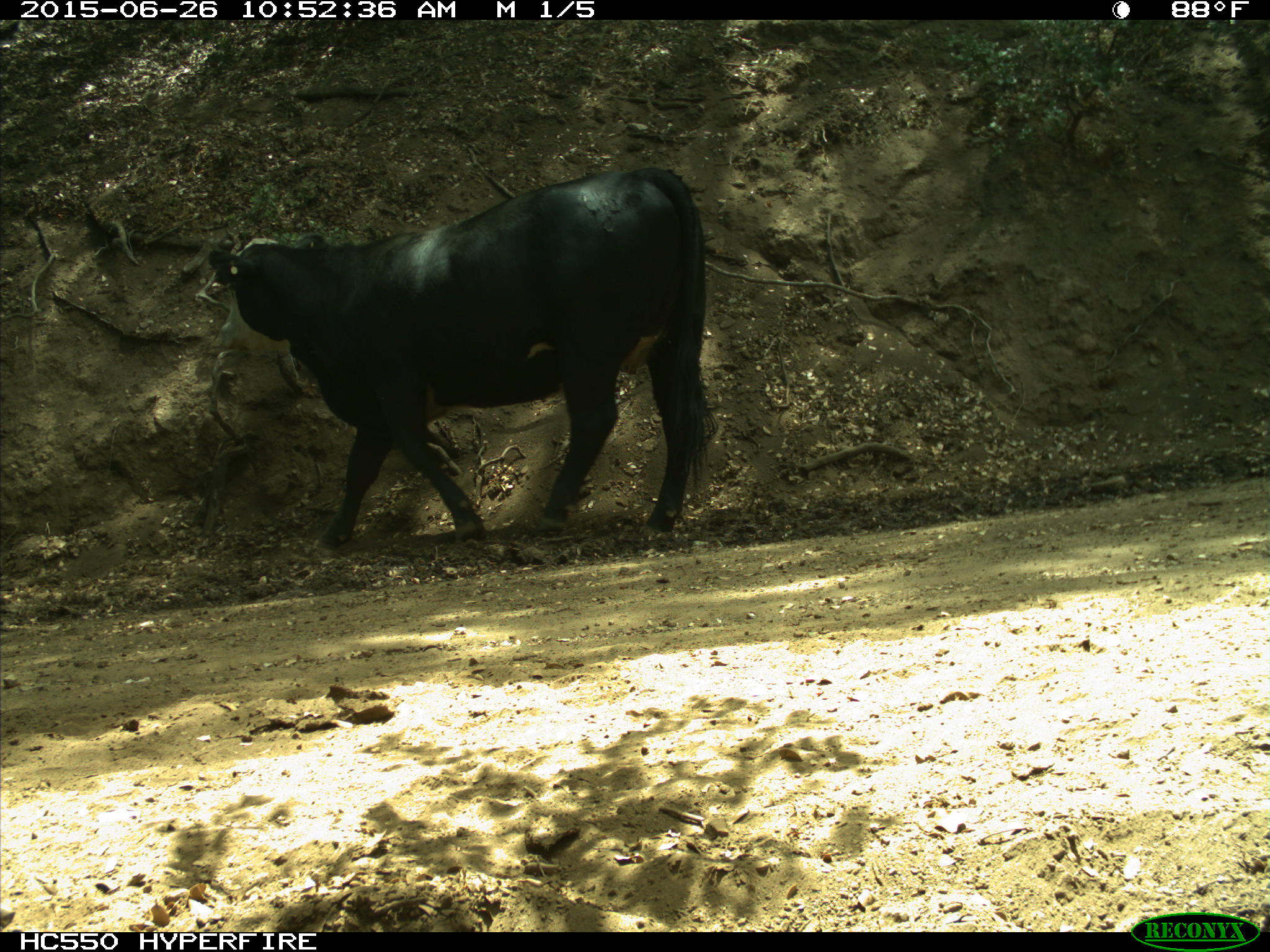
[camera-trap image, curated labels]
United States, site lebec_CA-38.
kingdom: Animalia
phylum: Chordata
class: Mammalia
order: Artiodactyla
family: Bovidae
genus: Bos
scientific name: Bos taurus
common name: domestic cow